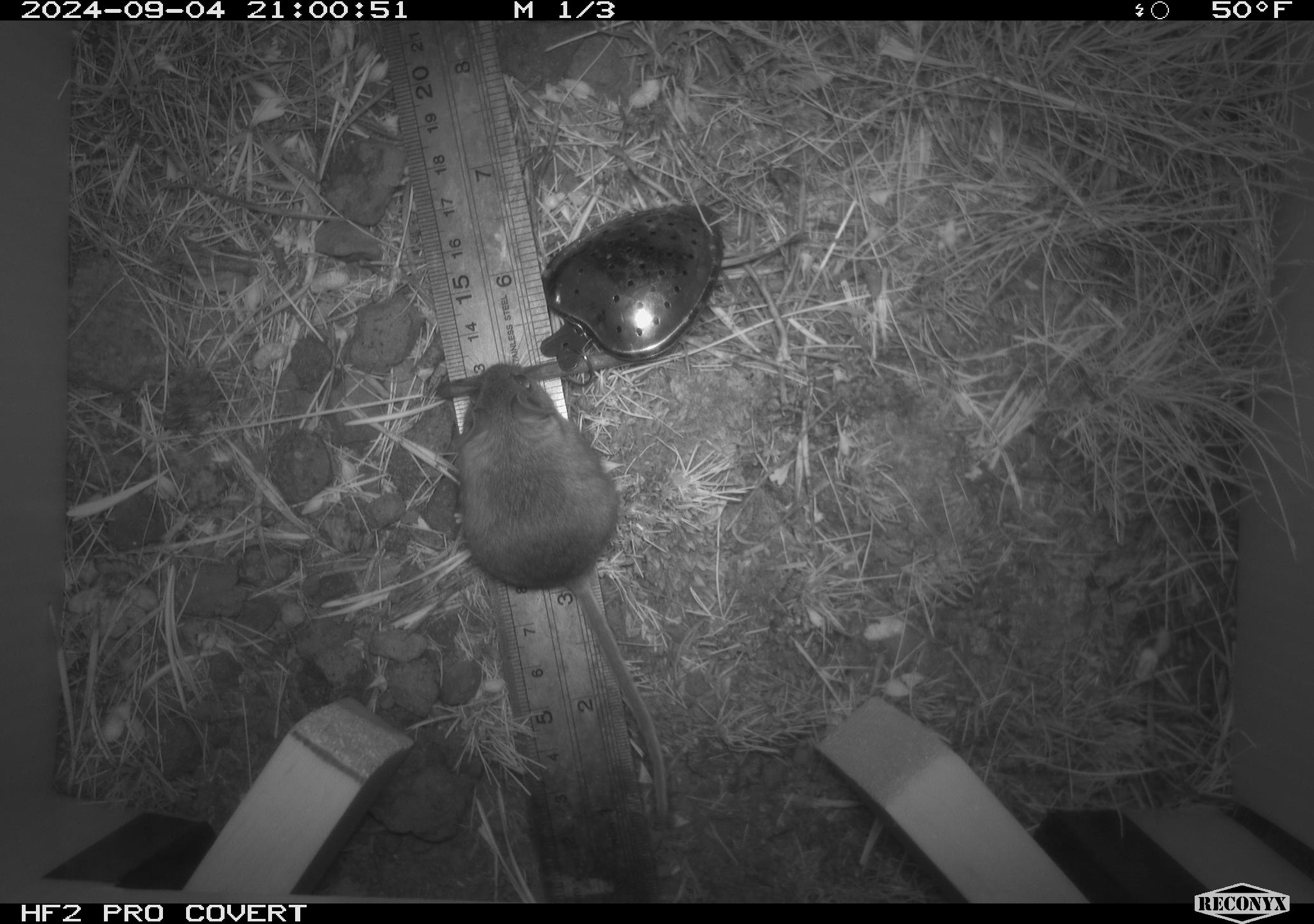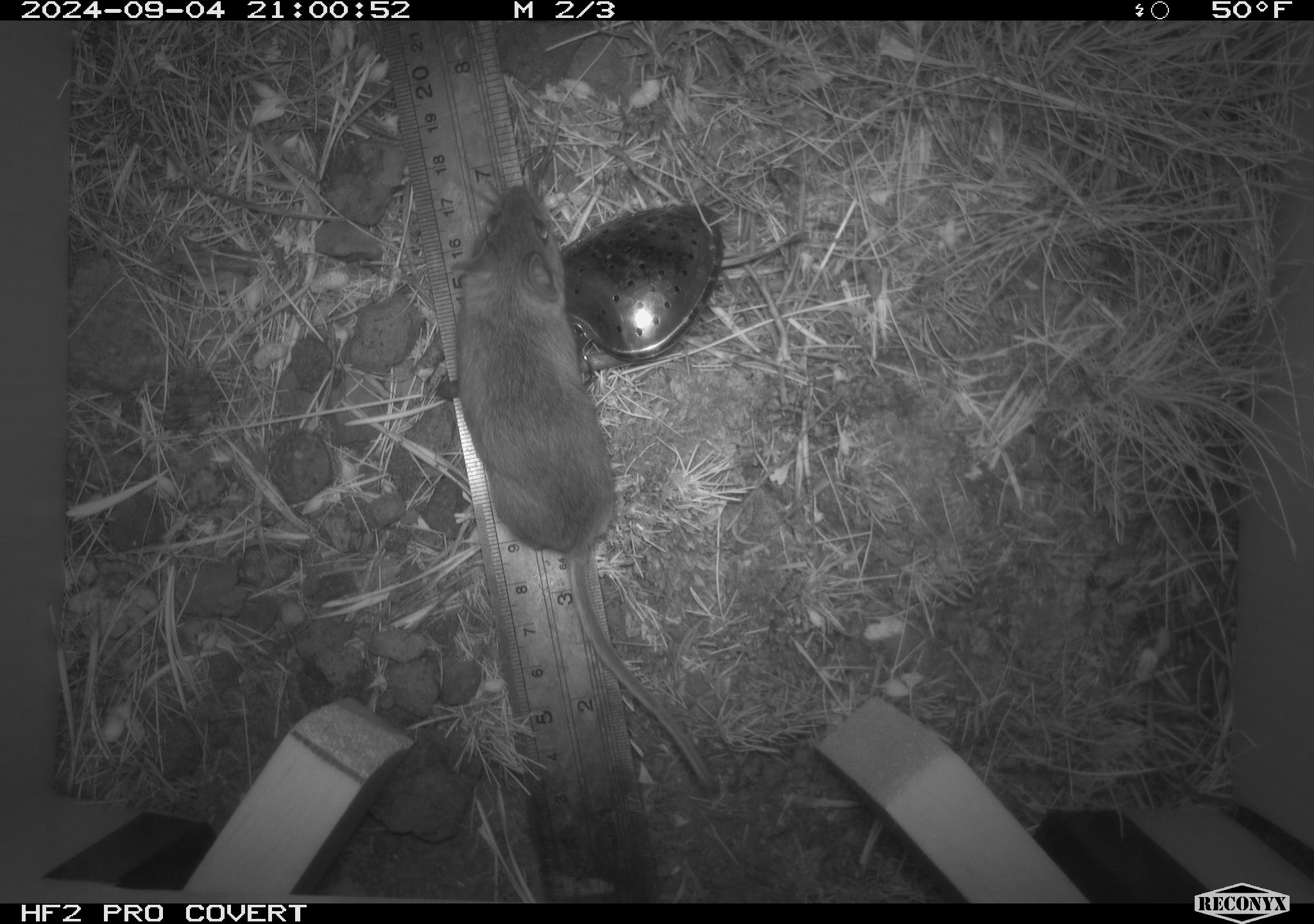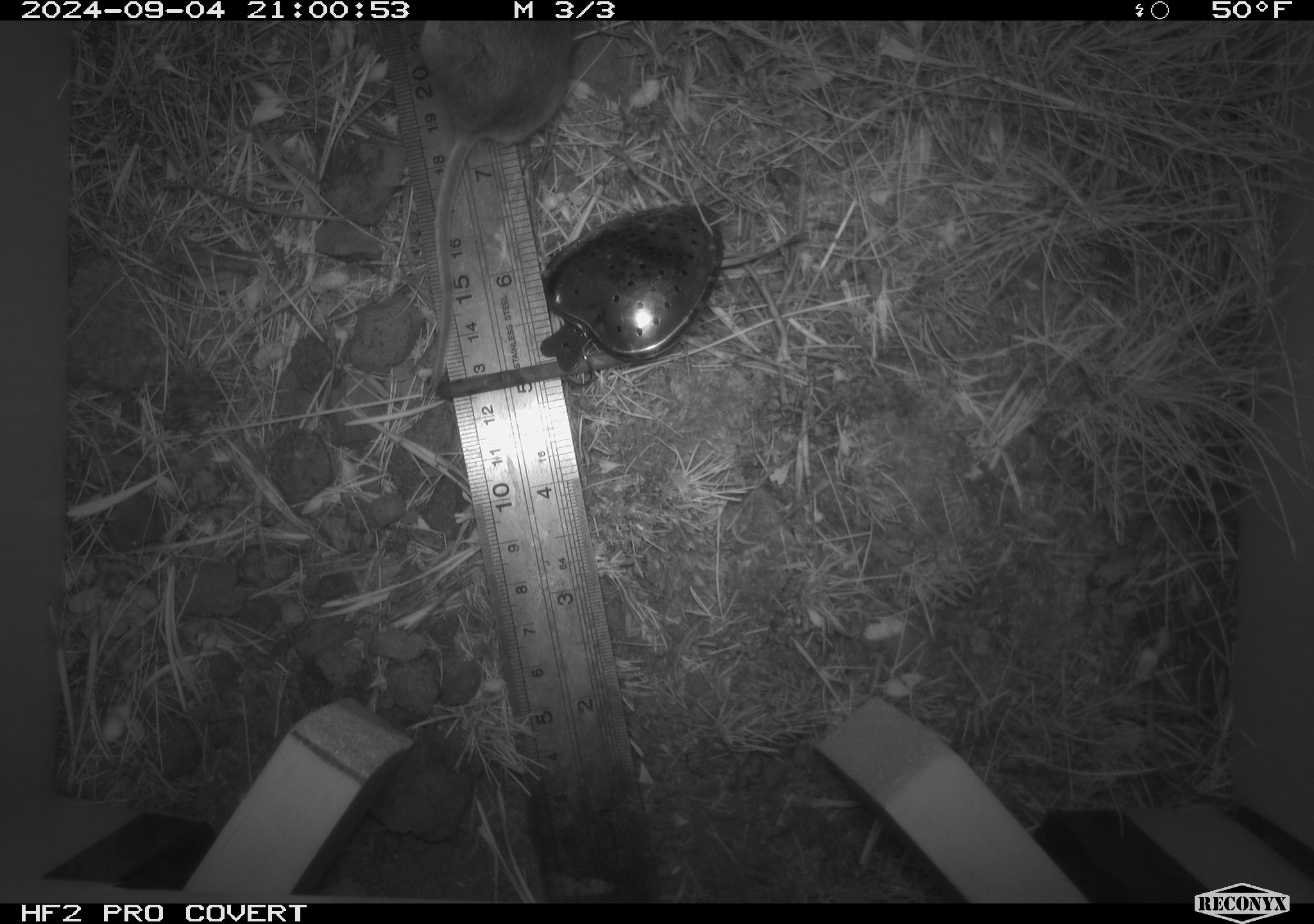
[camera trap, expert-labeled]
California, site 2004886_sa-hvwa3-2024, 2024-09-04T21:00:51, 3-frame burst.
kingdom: Animalia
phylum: Chordata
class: Mammalia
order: Rodentia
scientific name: Rodentia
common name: mouse species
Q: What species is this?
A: Mouse species (Rodentia).